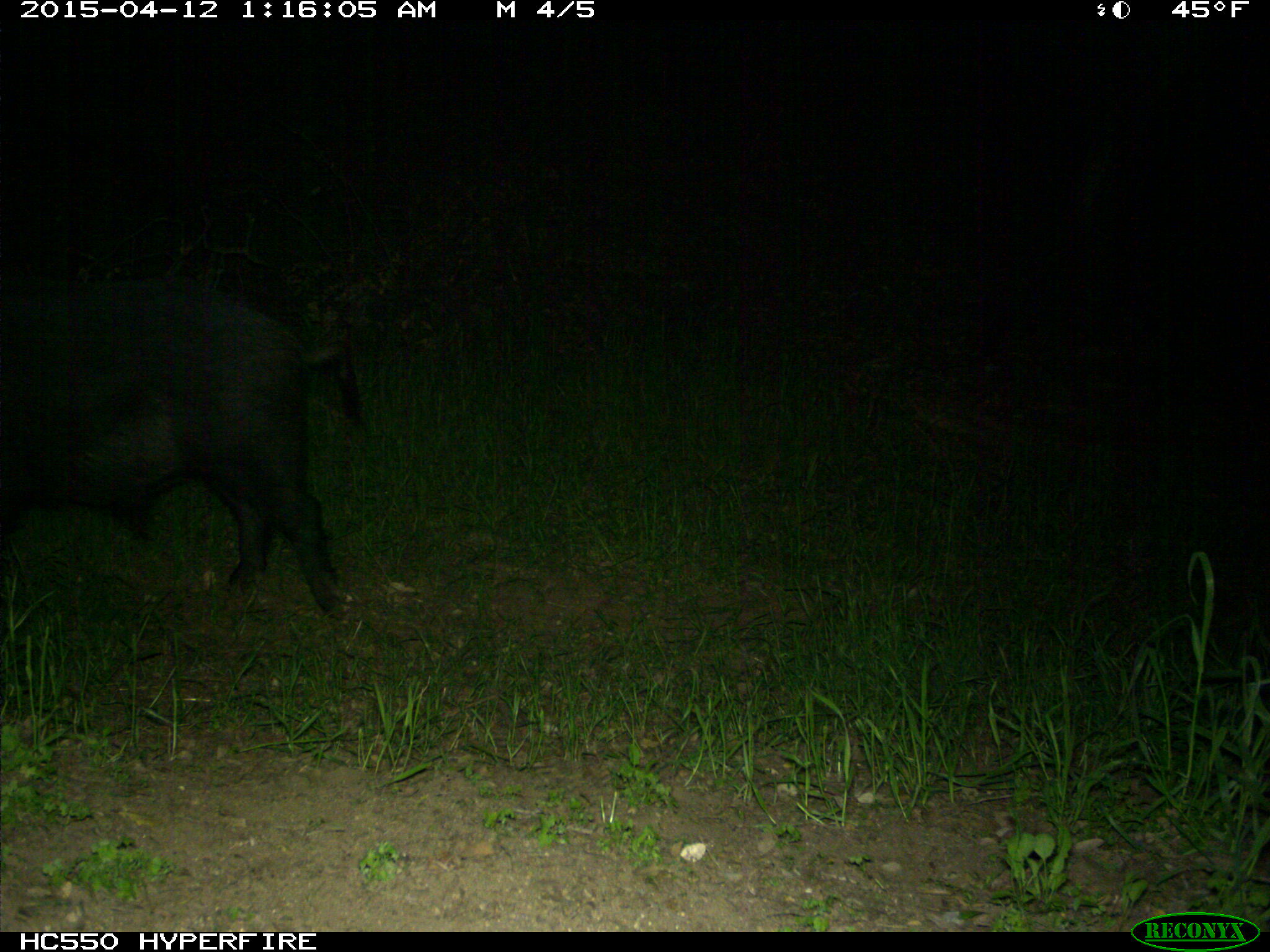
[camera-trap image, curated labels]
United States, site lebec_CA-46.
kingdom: Animalia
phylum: Chordata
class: Mammalia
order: Artiodactyla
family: Suidae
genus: Sus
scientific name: Sus scrofa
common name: wild boar